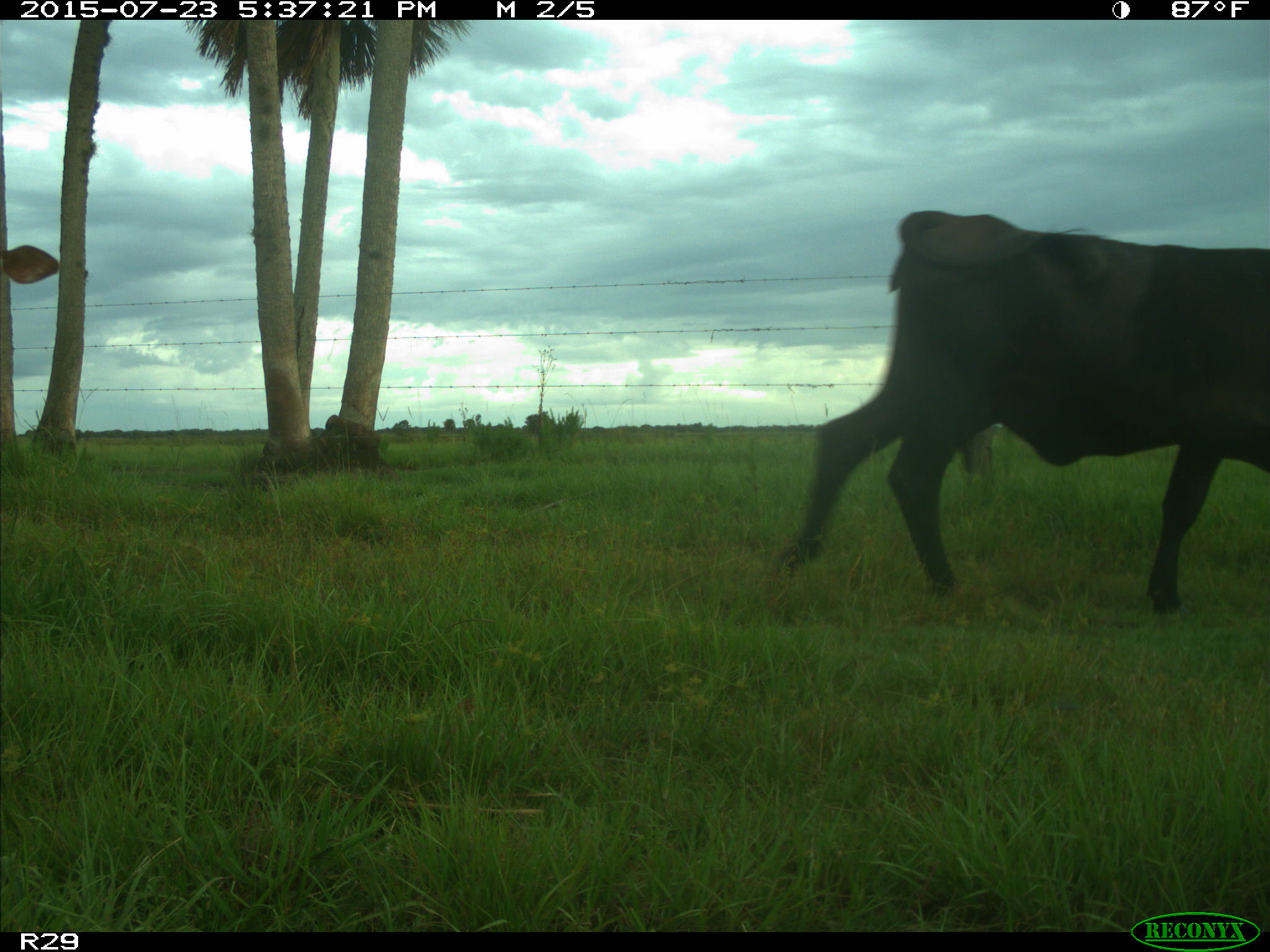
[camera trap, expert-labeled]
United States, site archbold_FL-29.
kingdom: Animalia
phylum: Chordata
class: Mammalia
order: Artiodactyla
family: Bovidae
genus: Bos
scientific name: Bos taurus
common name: domestic cow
Bos taurus (domestic cow).